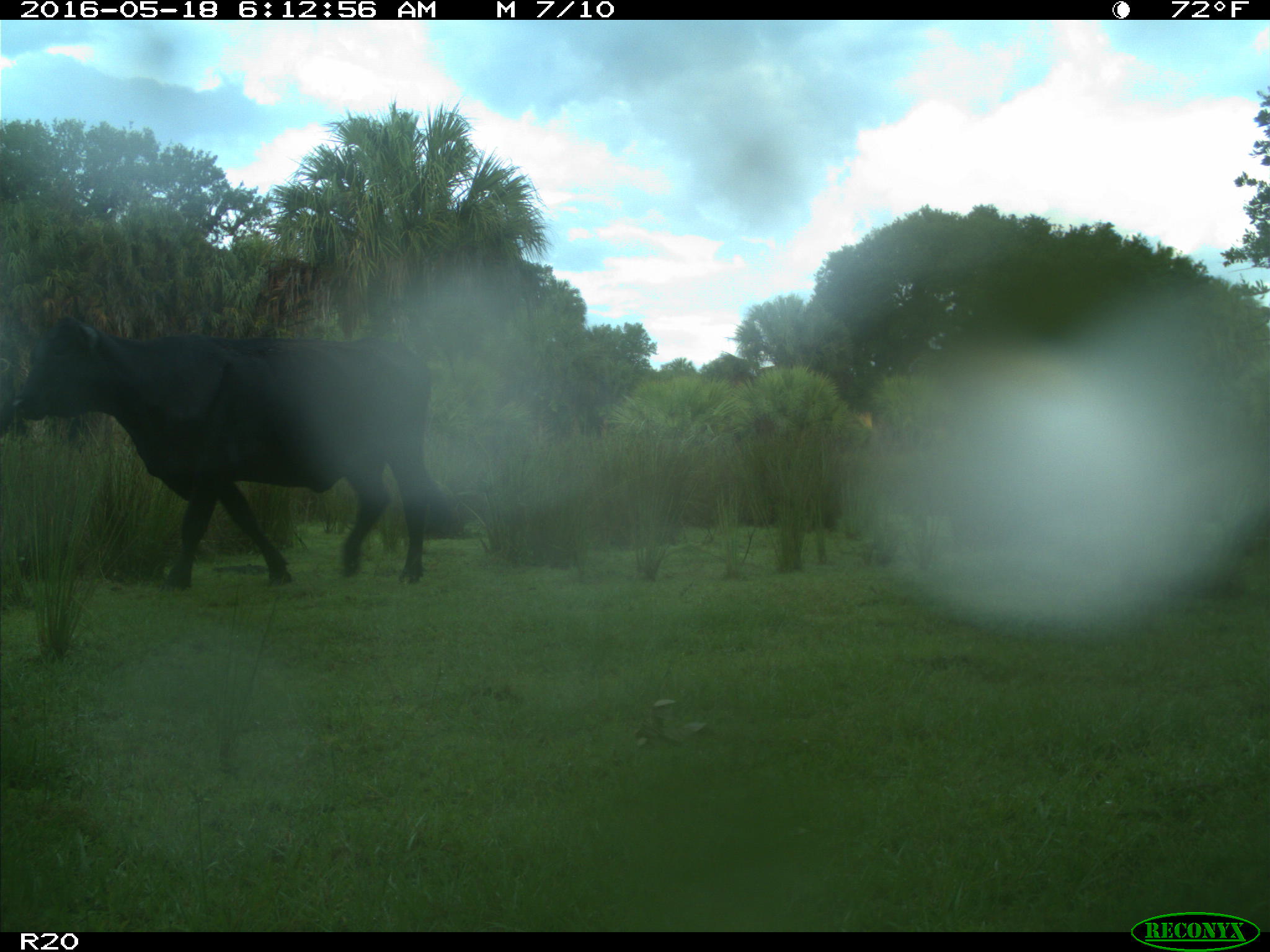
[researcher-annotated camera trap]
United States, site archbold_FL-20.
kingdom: Animalia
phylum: Chordata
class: Mammalia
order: Artiodactyla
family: Bovidae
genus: Bos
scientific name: Bos taurus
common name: domestic cow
Bos taurus (domestic cow).